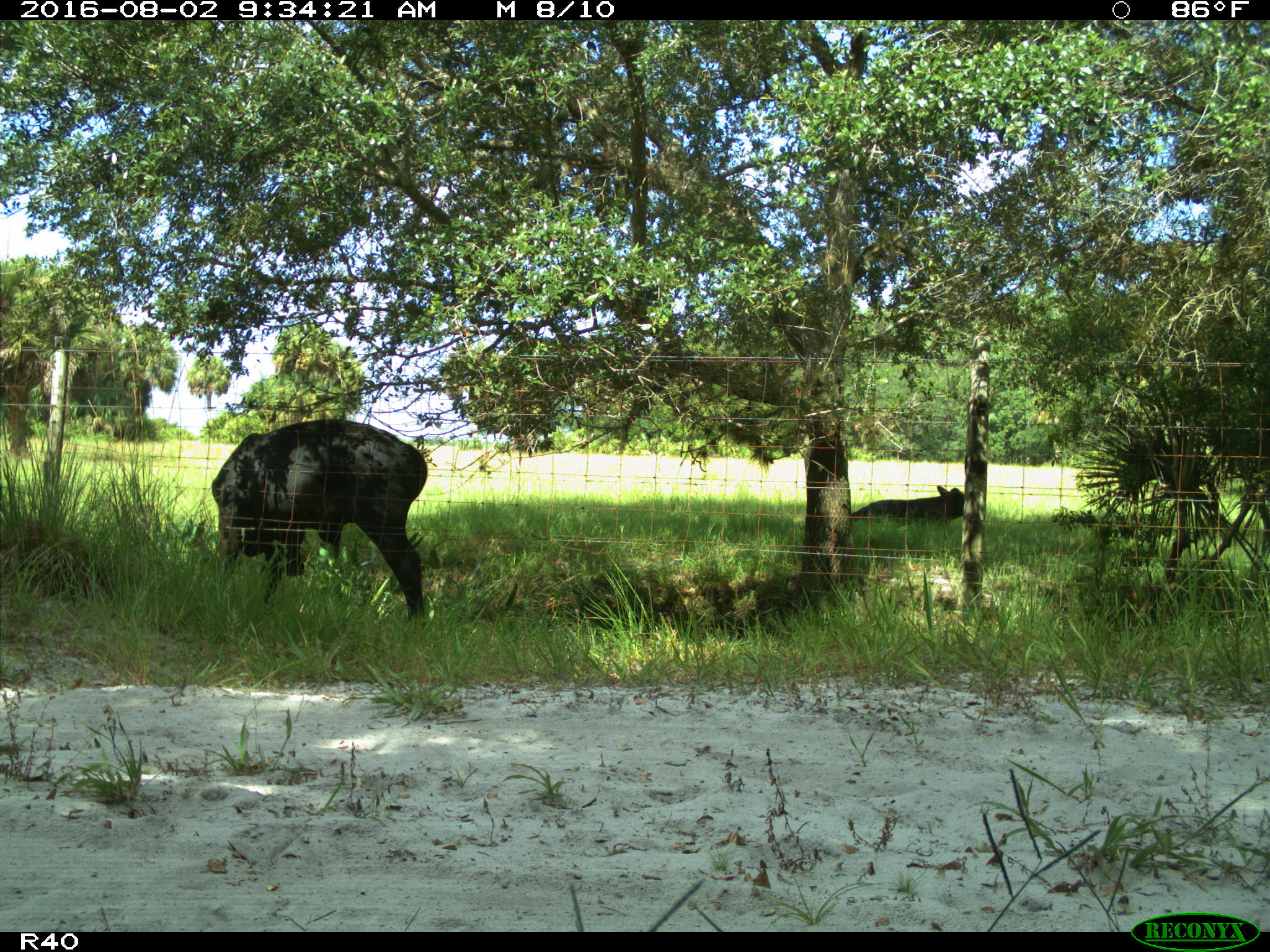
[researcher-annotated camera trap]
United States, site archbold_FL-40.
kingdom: Animalia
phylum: Chordata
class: Mammalia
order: Artiodactyla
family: Bovidae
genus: Bos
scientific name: Bos taurus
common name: domestic cow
Bos taurus (domestic cow).